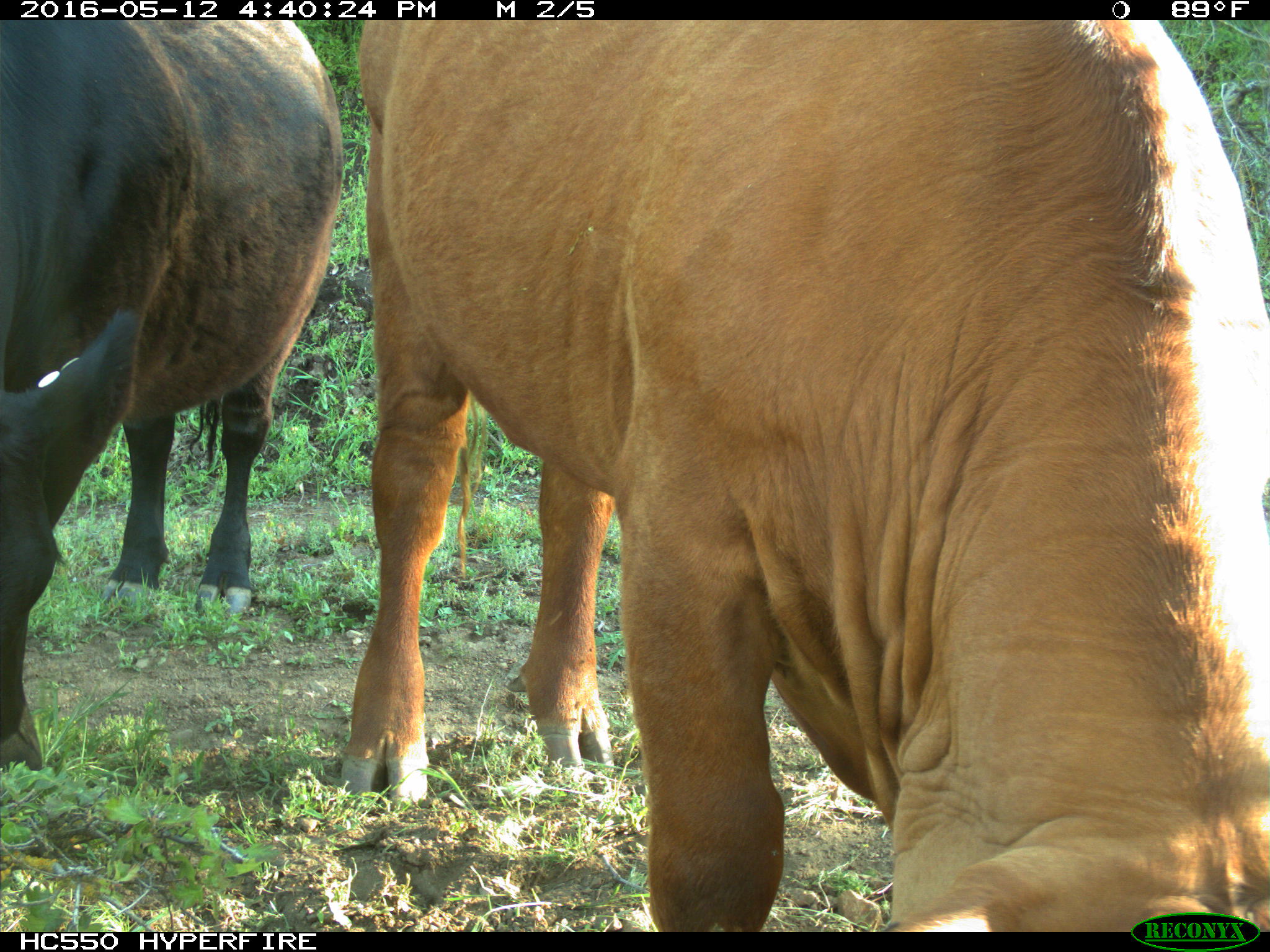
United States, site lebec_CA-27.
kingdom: Animalia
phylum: Chordata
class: Mammalia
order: Artiodactyla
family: Bovidae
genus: Bos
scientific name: Bos taurus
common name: domestic cow